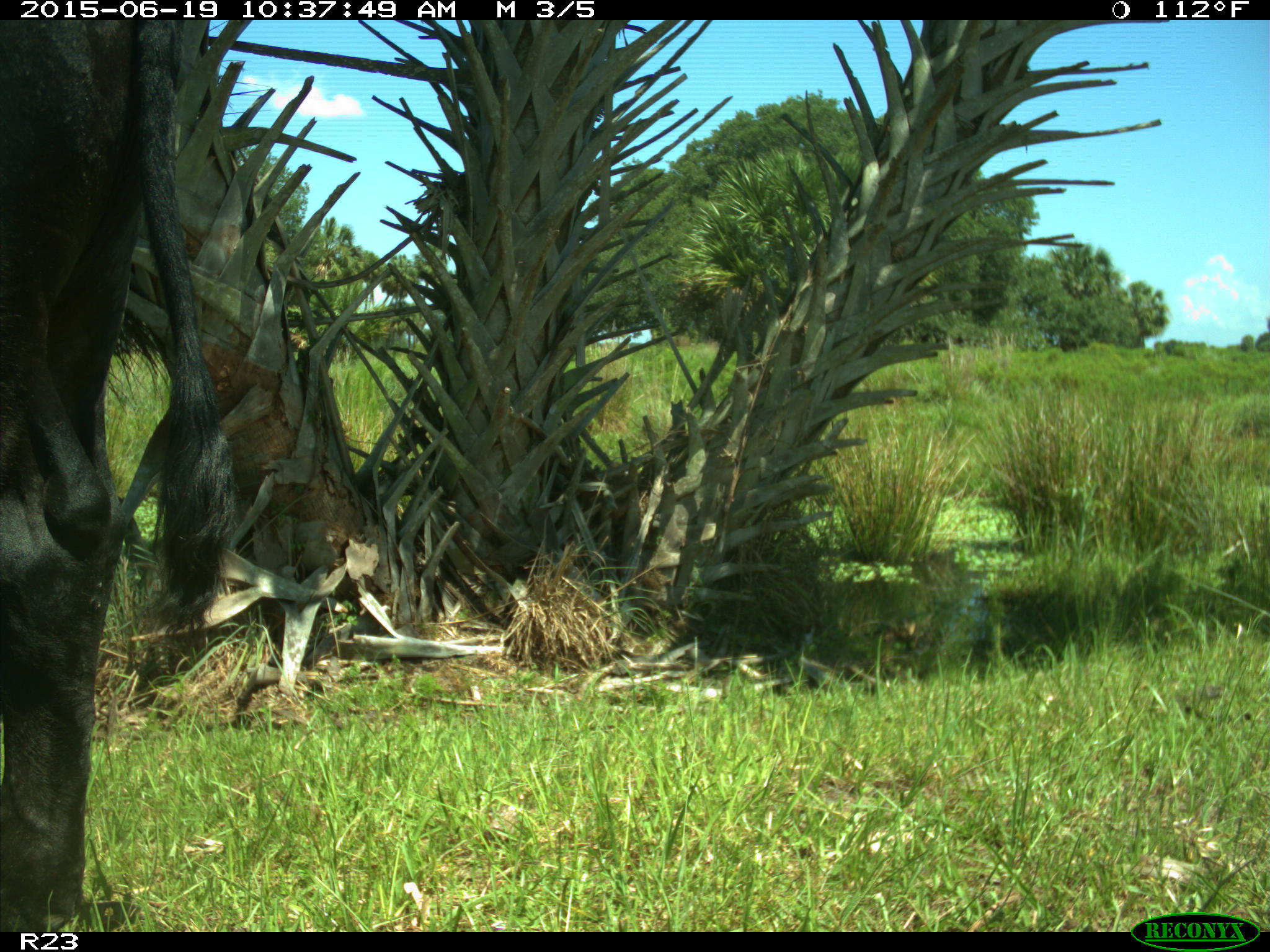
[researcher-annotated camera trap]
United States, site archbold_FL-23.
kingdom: Animalia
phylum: Chordata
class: Mammalia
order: Artiodactyla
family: Bovidae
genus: Bos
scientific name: Bos taurus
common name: domestic cow